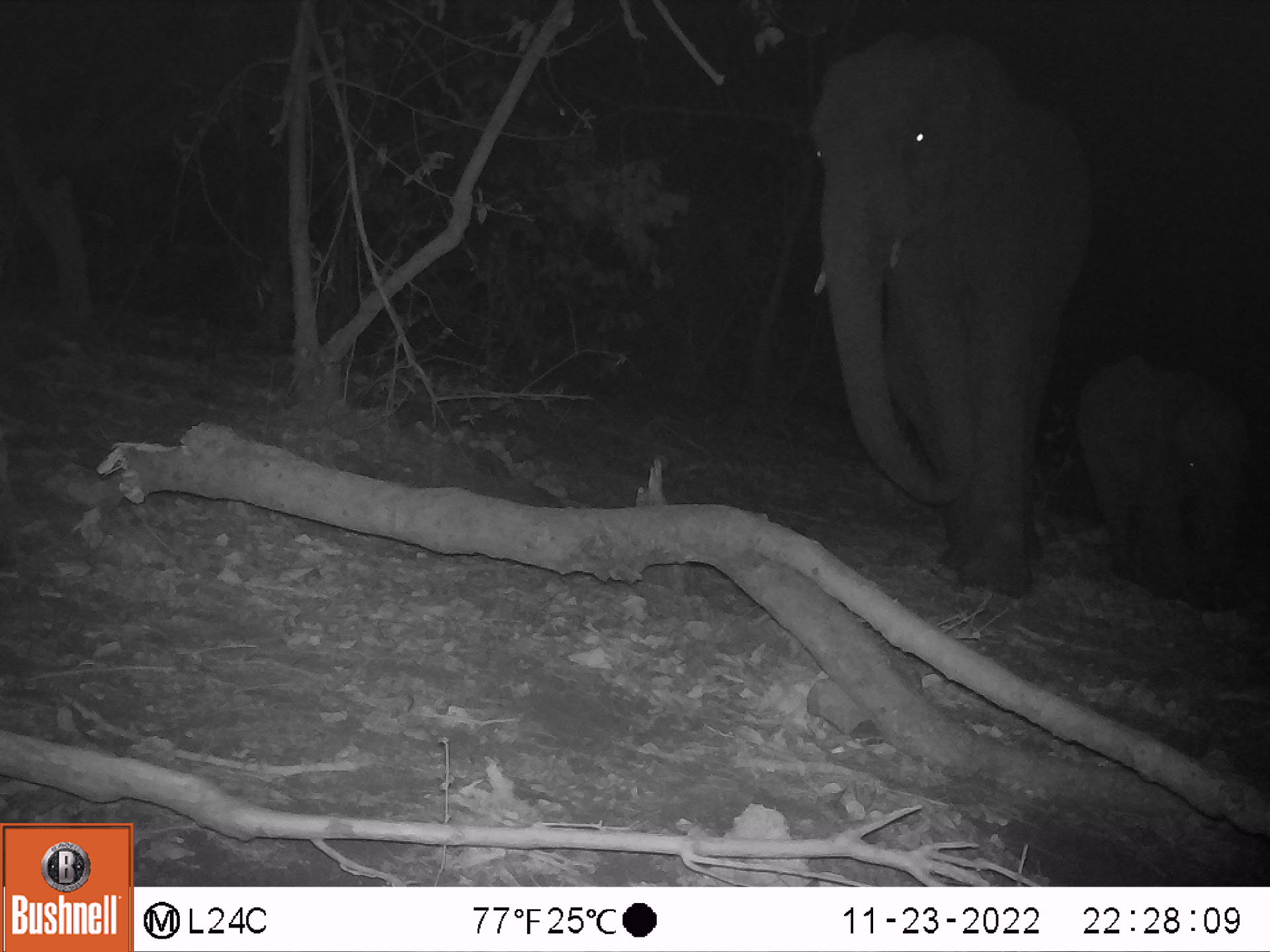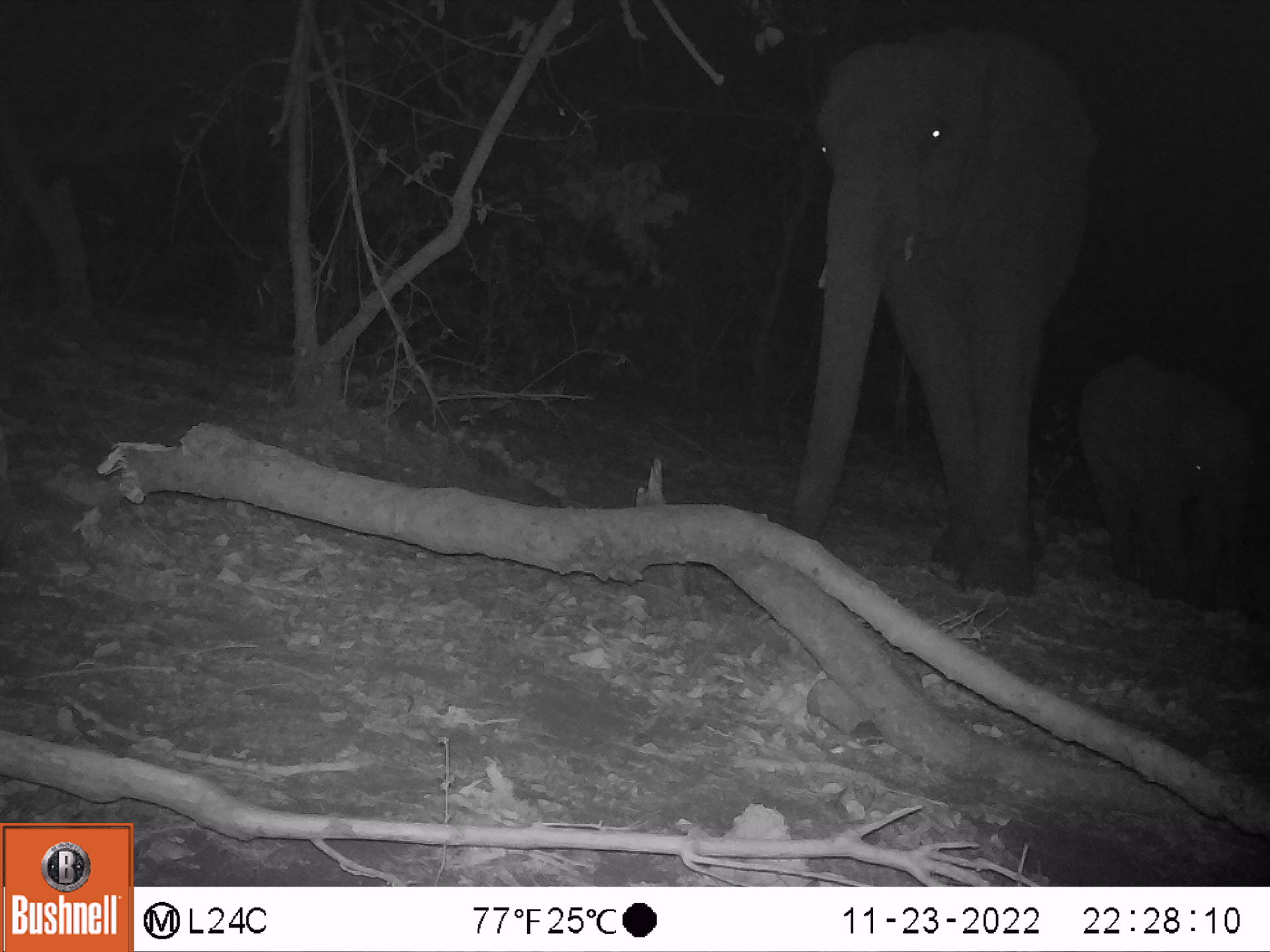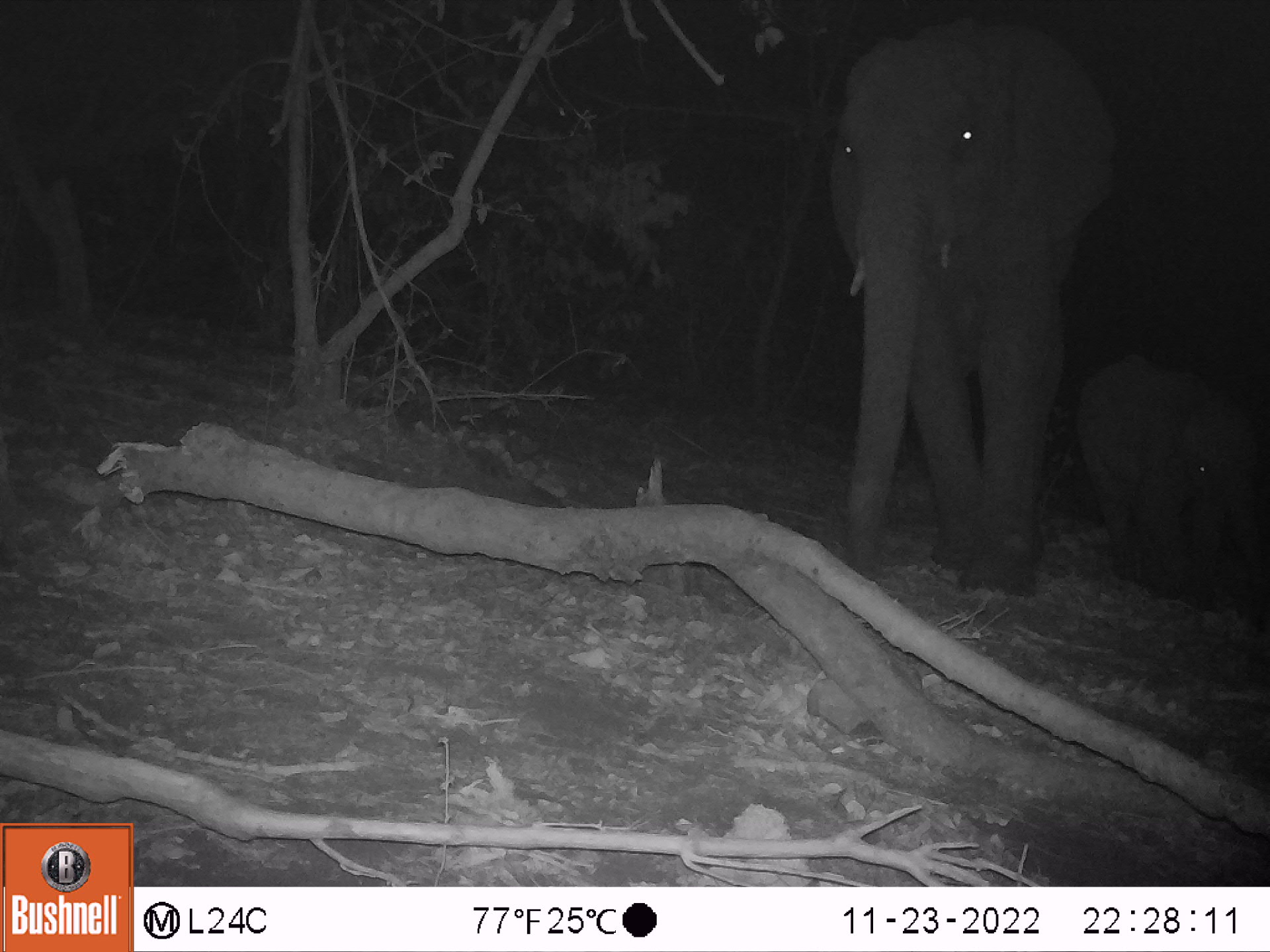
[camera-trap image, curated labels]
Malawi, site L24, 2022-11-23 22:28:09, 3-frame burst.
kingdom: Animalia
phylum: Chordata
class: Mammalia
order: Proboscidea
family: Elephantidae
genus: Loxodonta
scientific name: Loxodonta africana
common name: african savanna elephant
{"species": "african savanna elephant (Loxodonta africana)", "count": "2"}